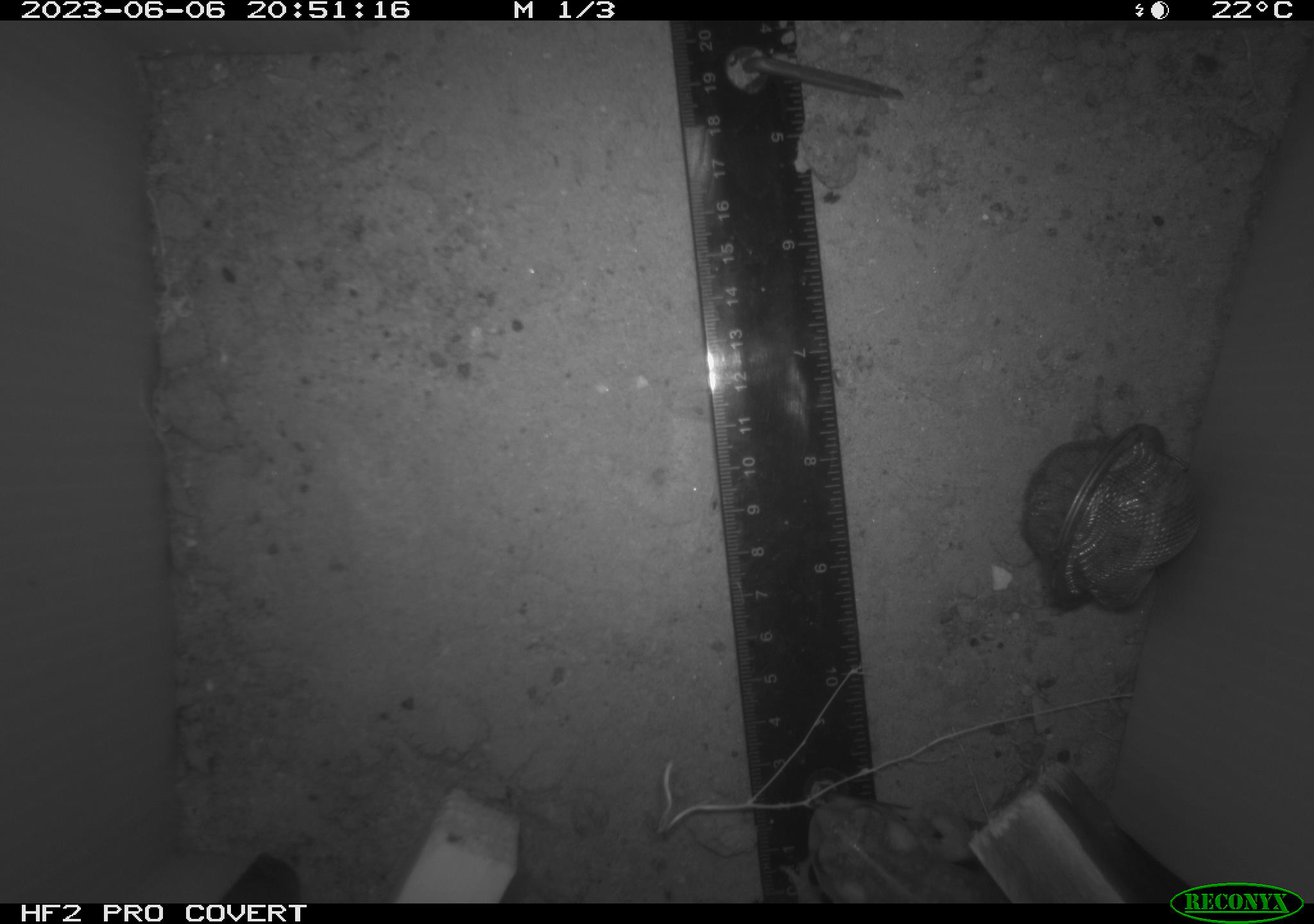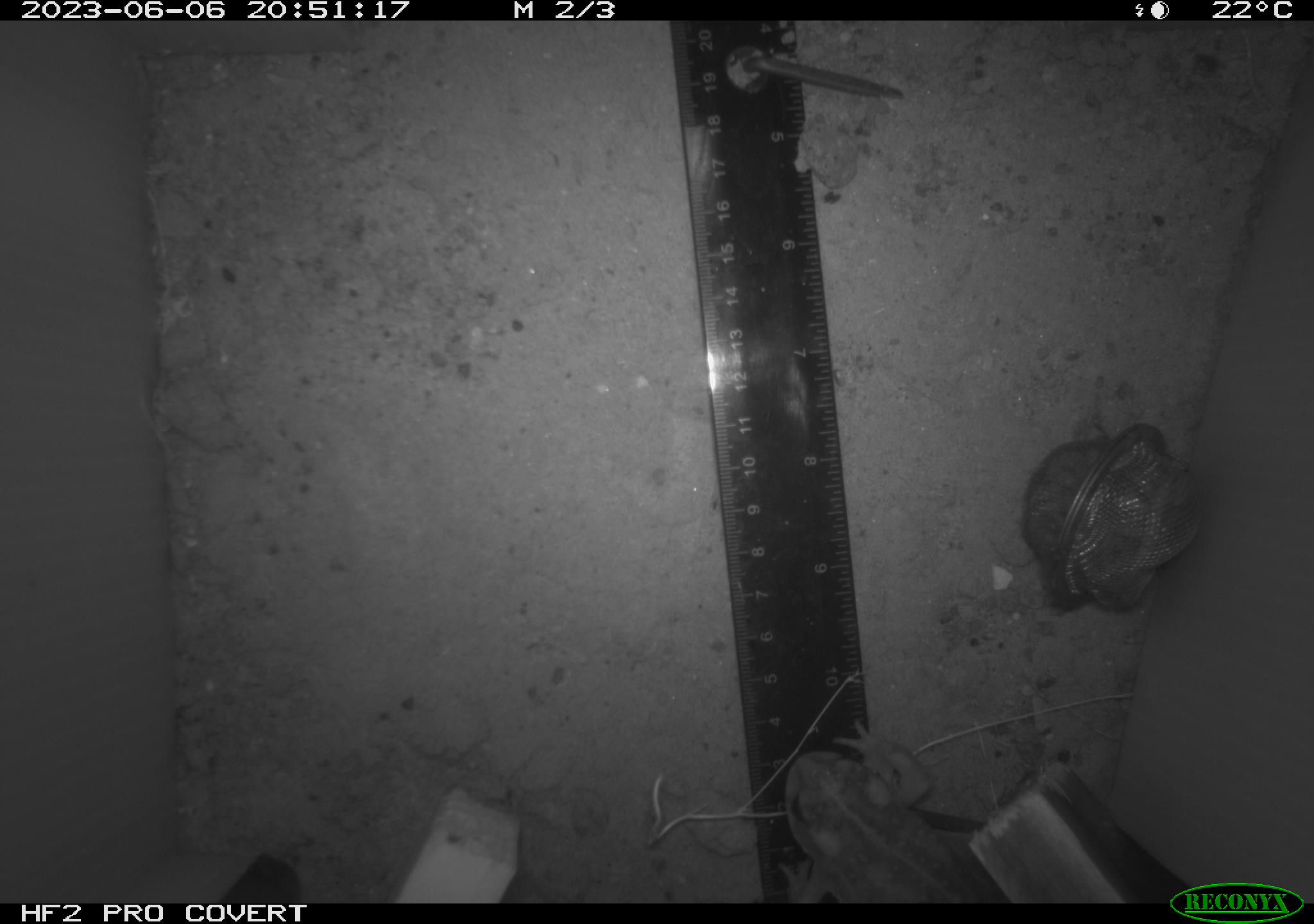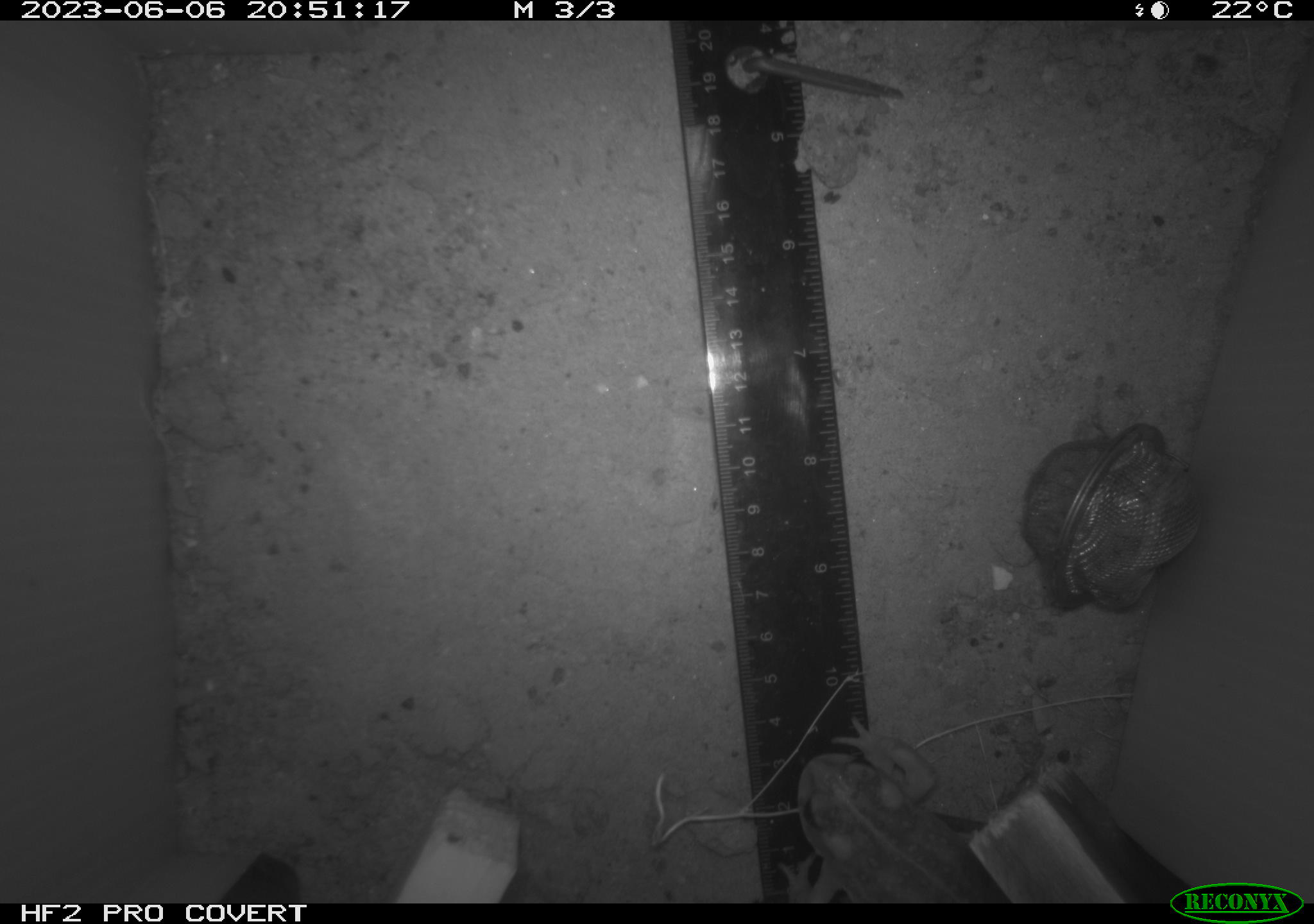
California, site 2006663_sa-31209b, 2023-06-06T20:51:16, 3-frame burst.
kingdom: Animalia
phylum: Chordata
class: Amphibia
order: Anura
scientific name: Anura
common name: frogs